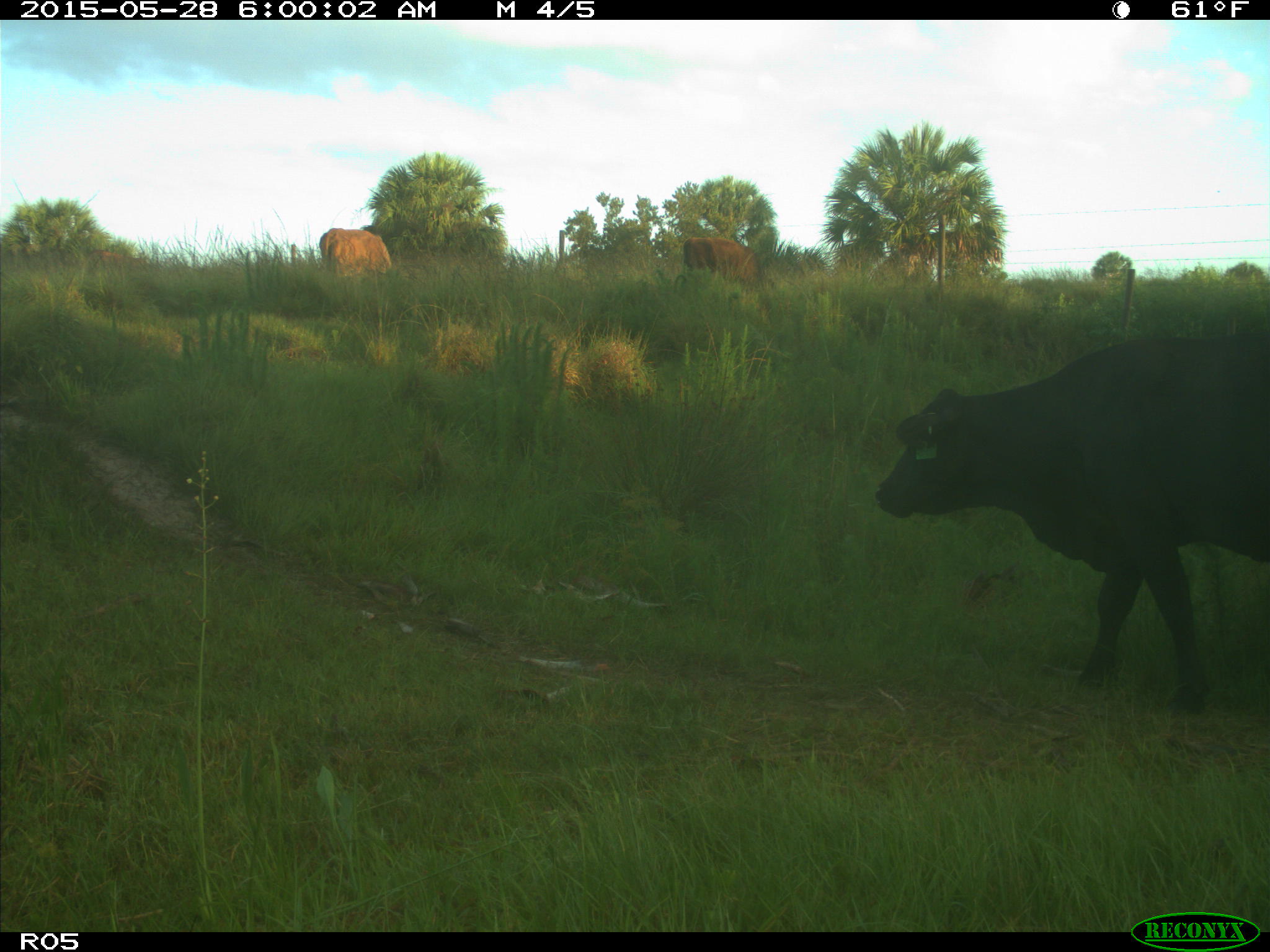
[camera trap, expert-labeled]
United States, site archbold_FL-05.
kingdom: Animalia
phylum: Chordata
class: Mammalia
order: Artiodactyla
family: Bovidae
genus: Bos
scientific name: Bos taurus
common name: domestic cow